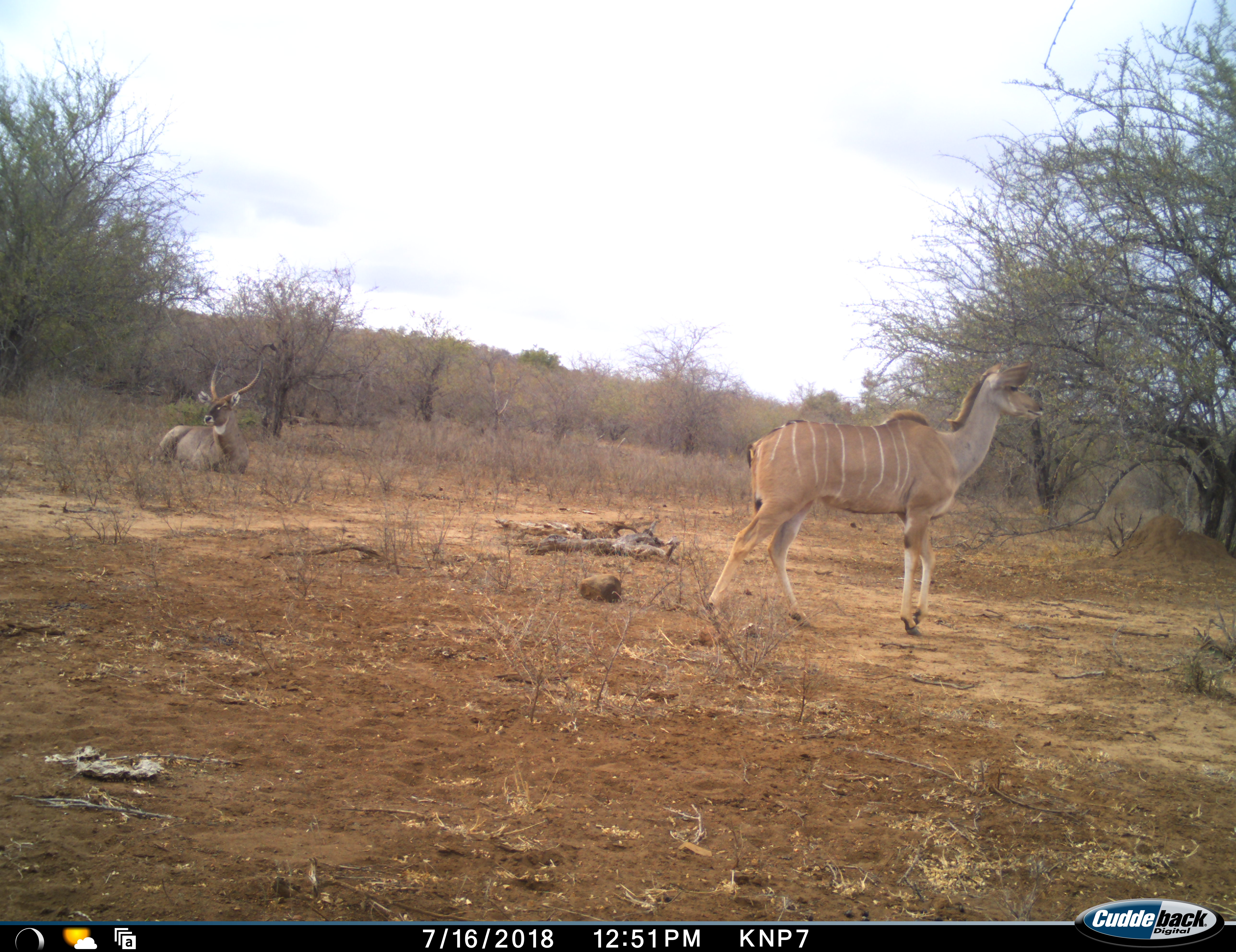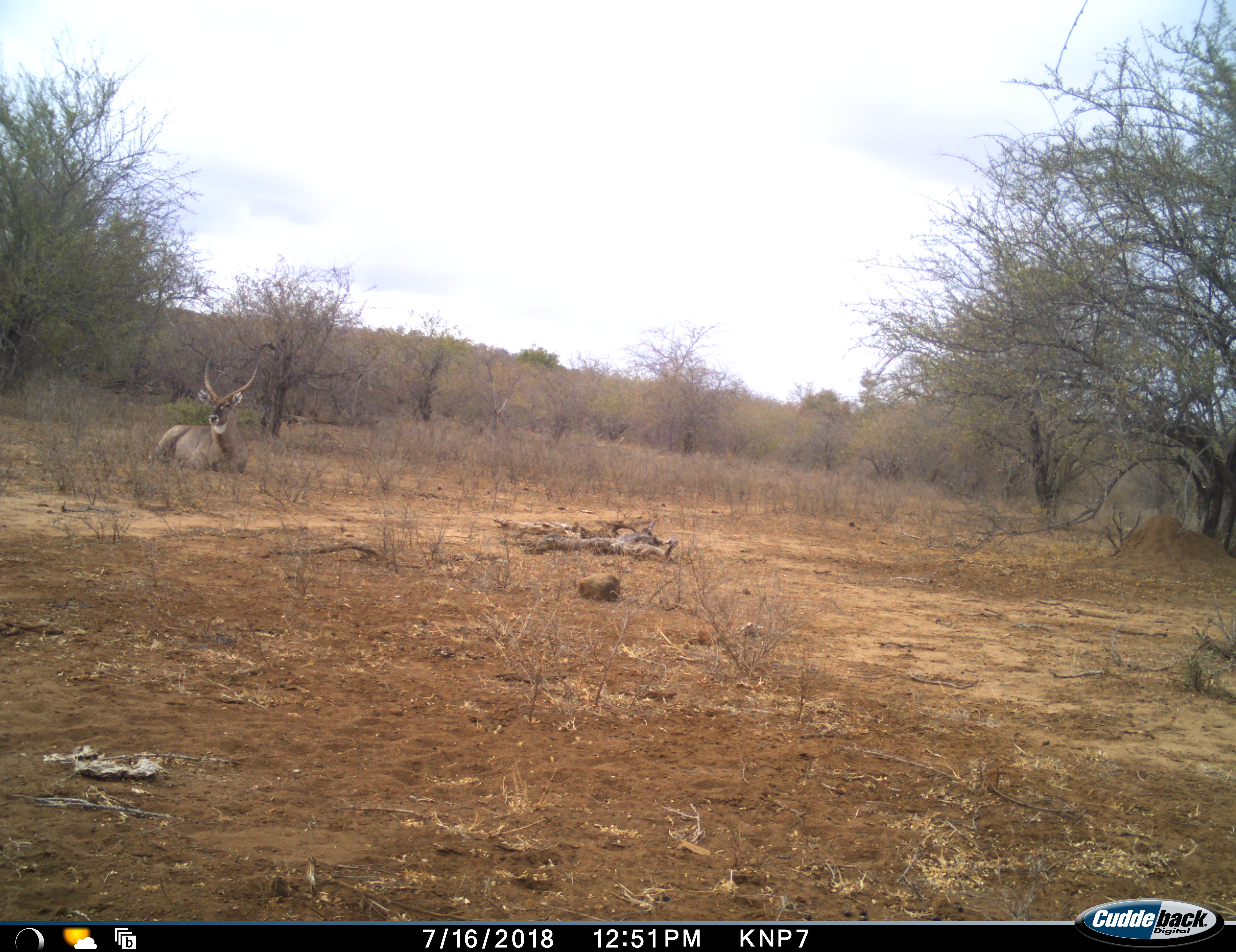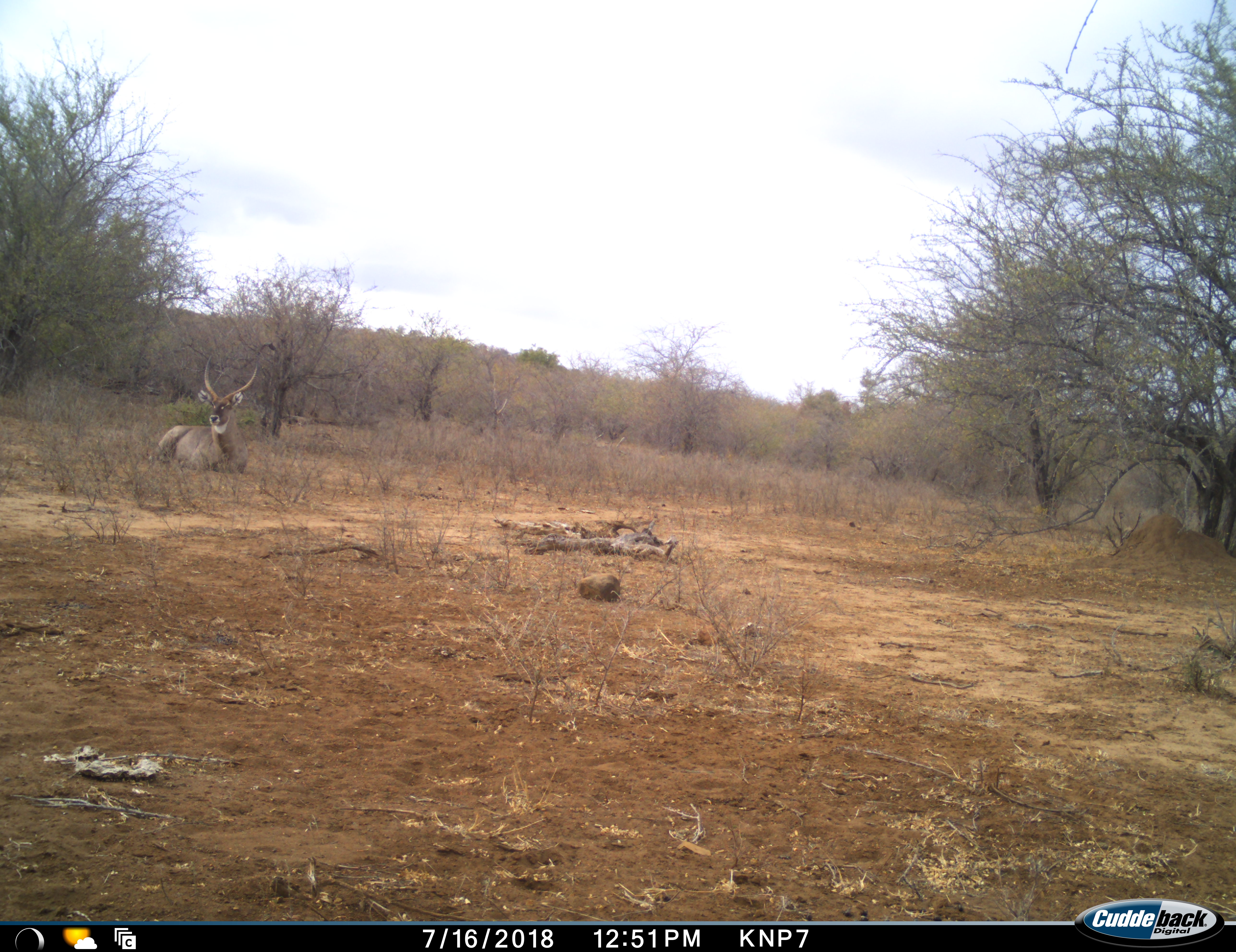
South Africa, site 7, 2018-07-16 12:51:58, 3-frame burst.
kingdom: Animalia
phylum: Chordata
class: Mammalia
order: Artiodactyla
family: Bovidae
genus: Tragelaphus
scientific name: Tragelaphus strepsiceros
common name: greater kudu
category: kudu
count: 1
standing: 12%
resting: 38%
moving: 75%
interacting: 0%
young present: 0%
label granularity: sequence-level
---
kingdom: Animalia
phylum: Chordata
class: Mammalia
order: Artiodactyla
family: Bovidae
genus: Kobus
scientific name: Kobus ellipsiprymnus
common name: waterbuck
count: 1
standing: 0%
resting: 100%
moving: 0%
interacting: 0%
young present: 0%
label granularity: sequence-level